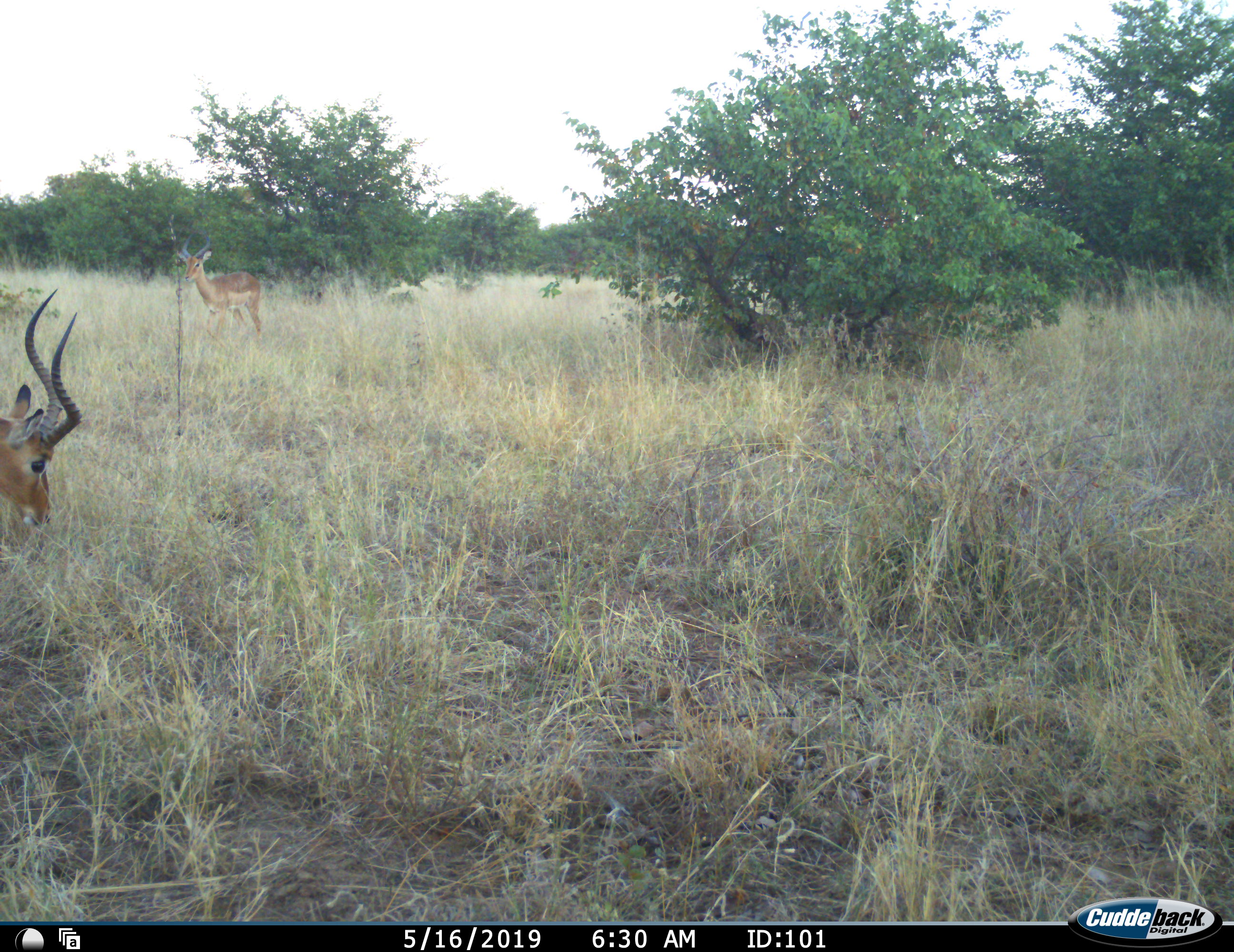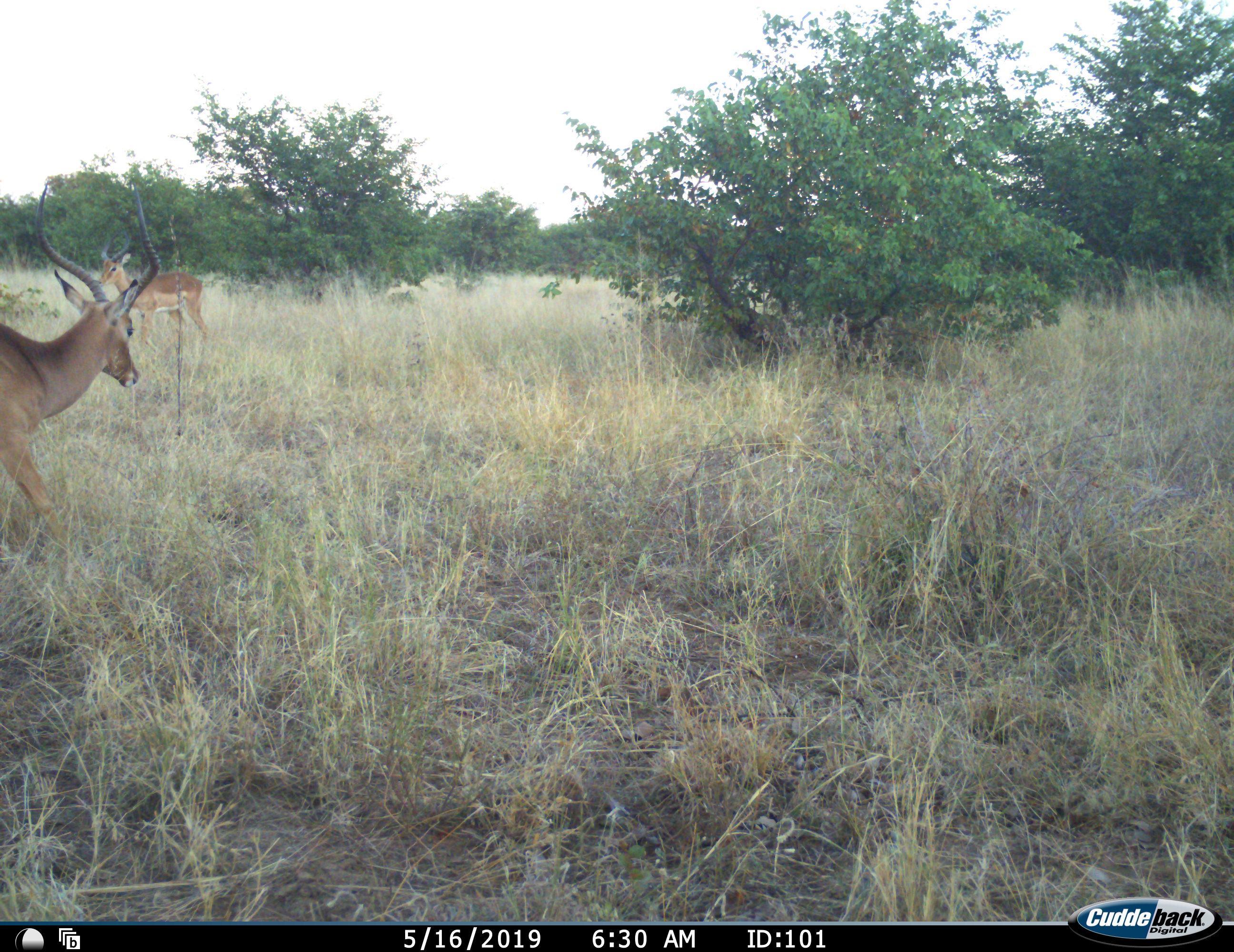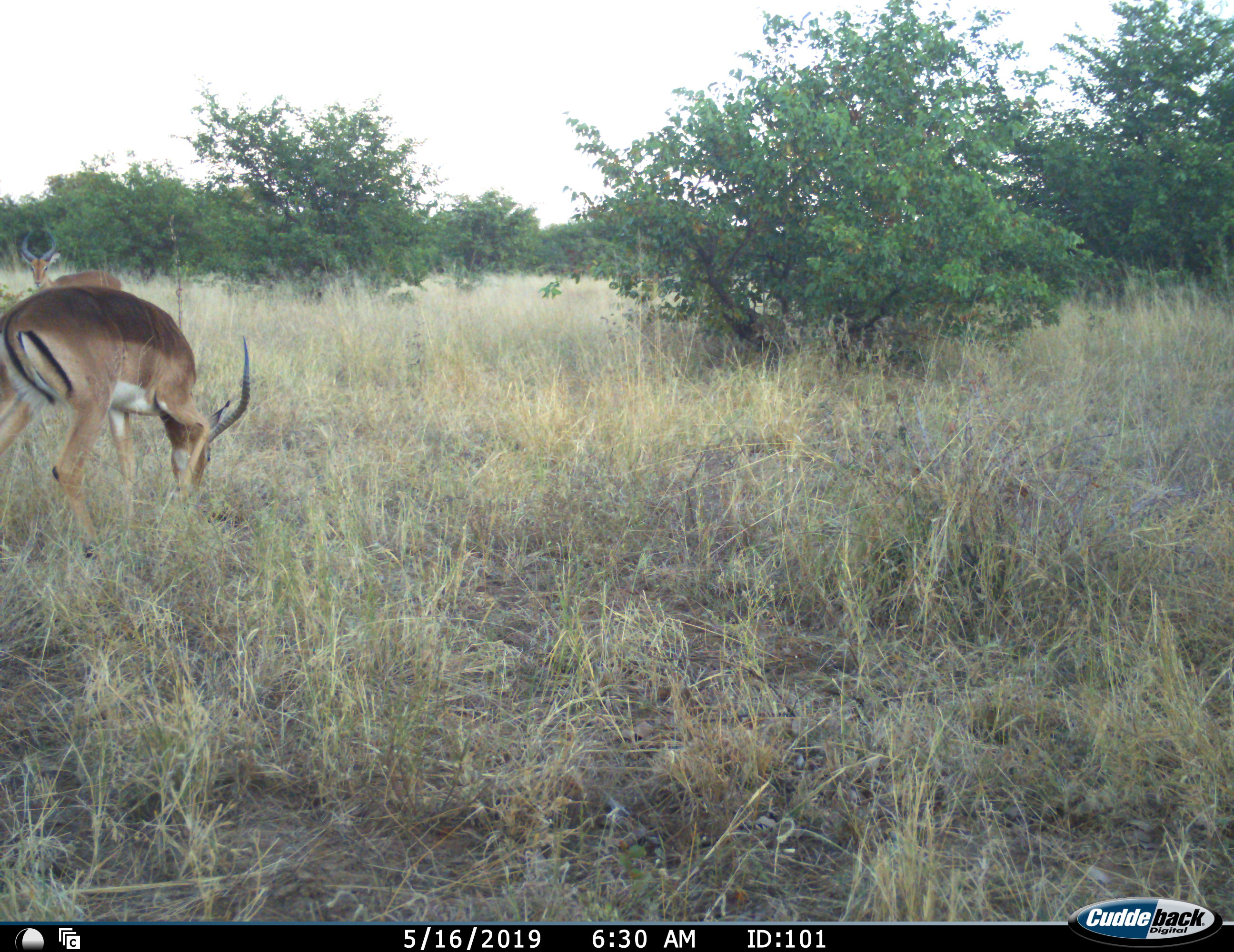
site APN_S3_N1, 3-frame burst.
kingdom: Animalia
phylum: Chordata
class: Mammalia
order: Artiodactyla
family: Bovidae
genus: Aepyceros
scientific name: Aepyceros melampus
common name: impala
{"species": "impala (Aepyceros melampus)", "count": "2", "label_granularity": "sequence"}